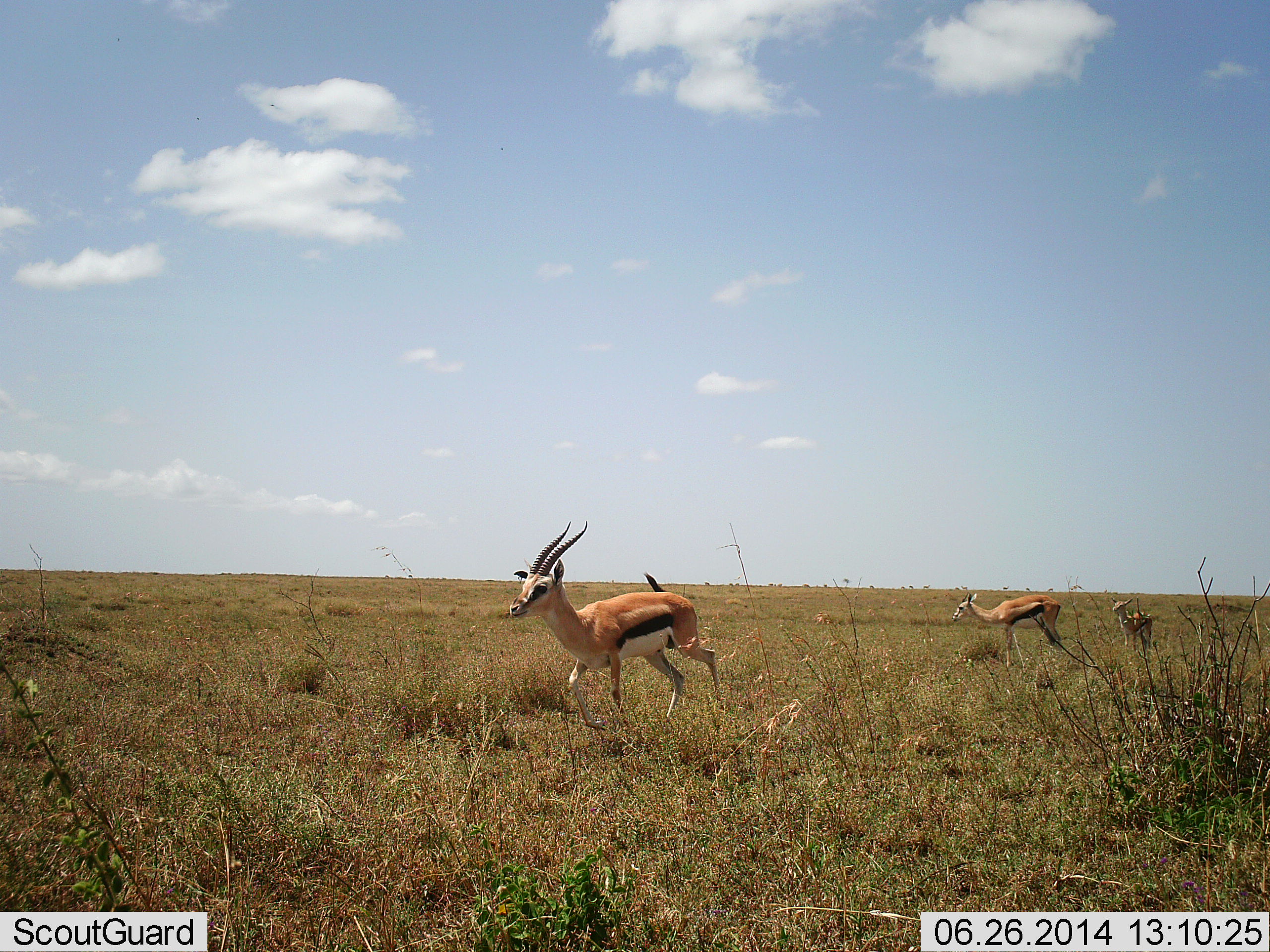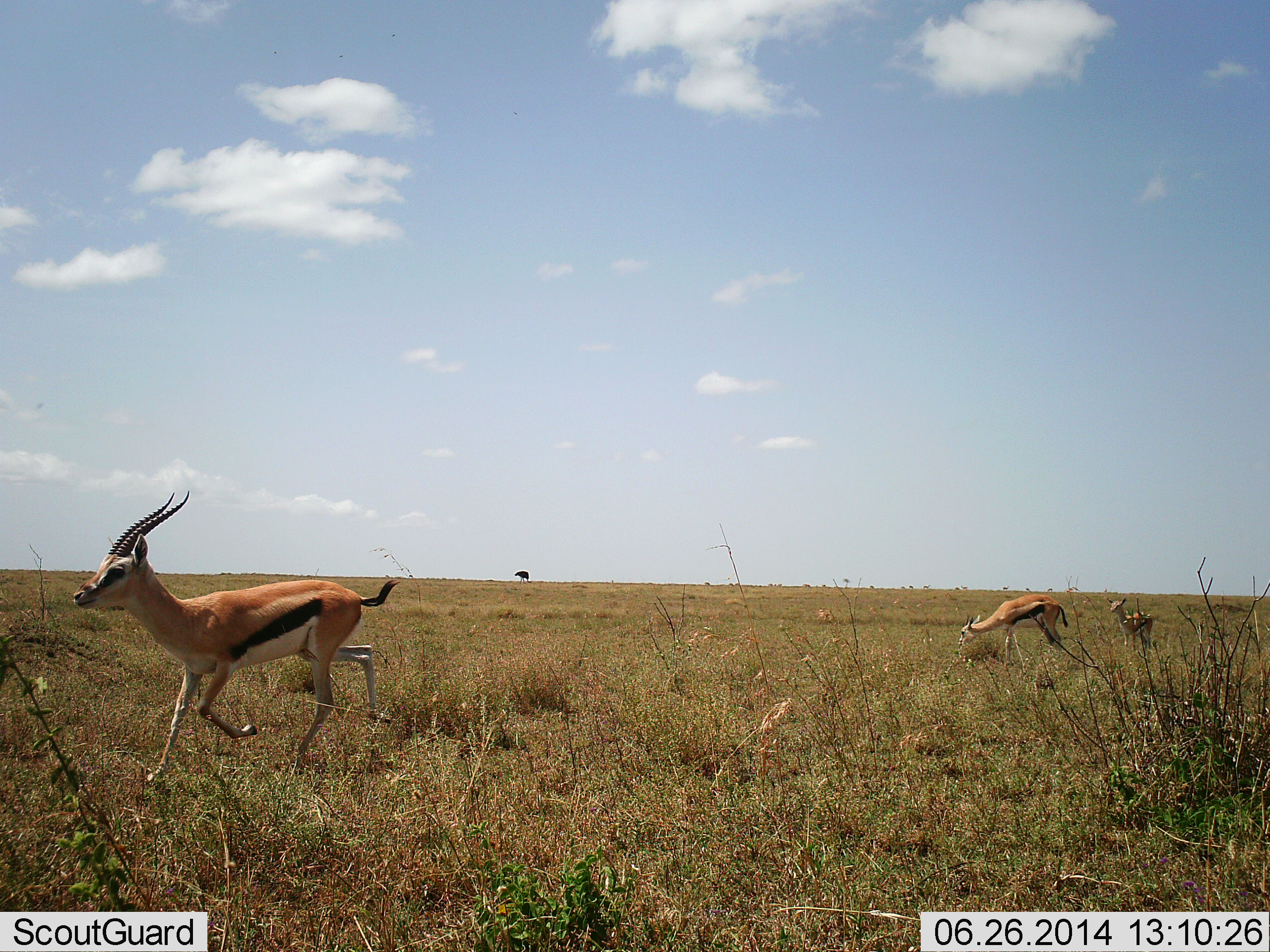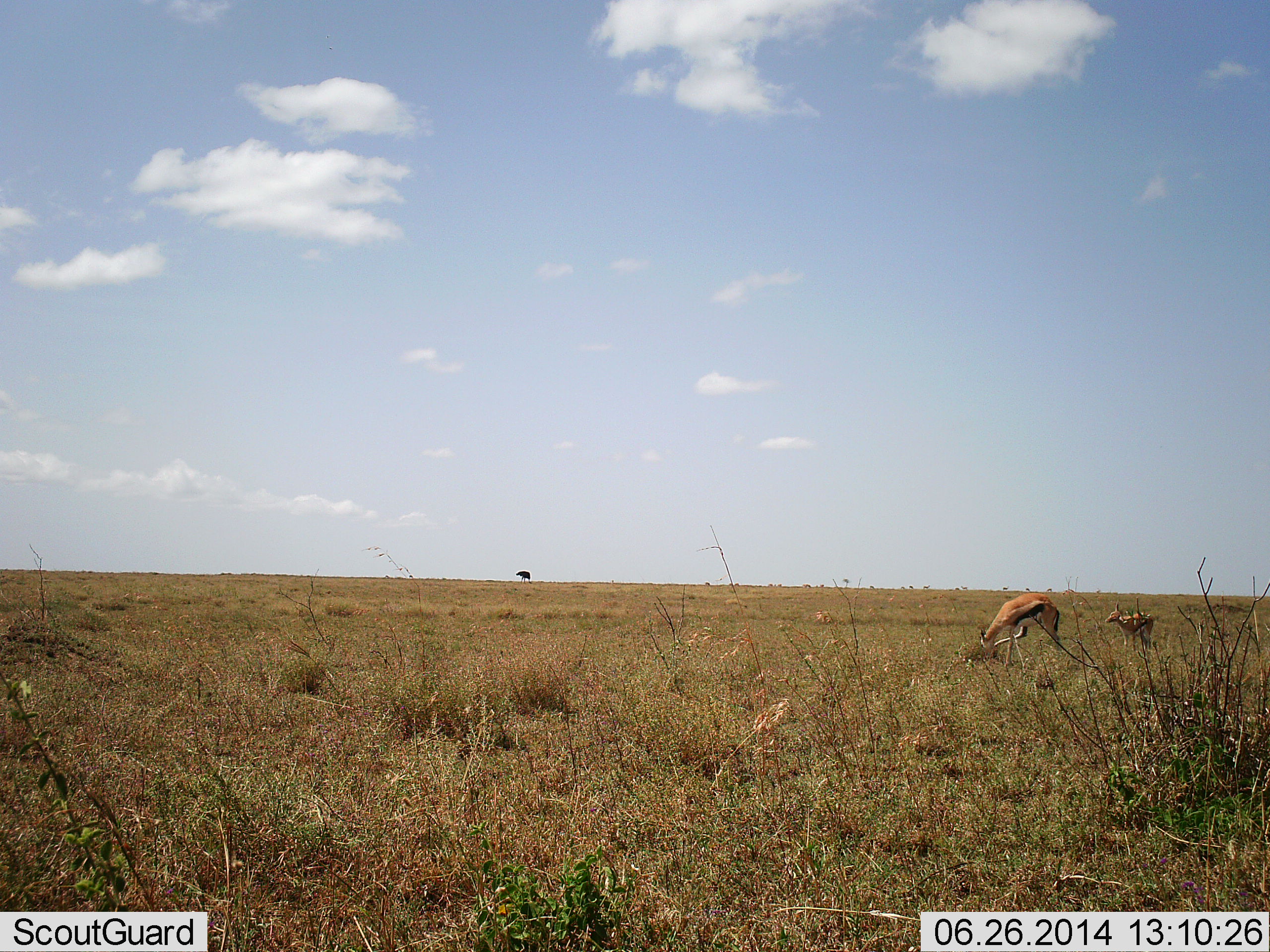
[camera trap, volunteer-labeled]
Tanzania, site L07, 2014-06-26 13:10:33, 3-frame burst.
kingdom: Animalia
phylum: Chordata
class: Mammalia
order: Artiodactyla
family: Bovidae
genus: Eudorcas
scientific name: Eudorcas thomsonii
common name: thomson's gazelle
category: gazellethomsons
Gazellethomsons (thomson's gazelle) (Eudorcas thomsonii), count 3. Behavior (volunteer vote fractions): standing 50%, resting 0%, moving 100%, interacting 0%. Young present (vote fraction): 20%. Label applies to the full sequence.